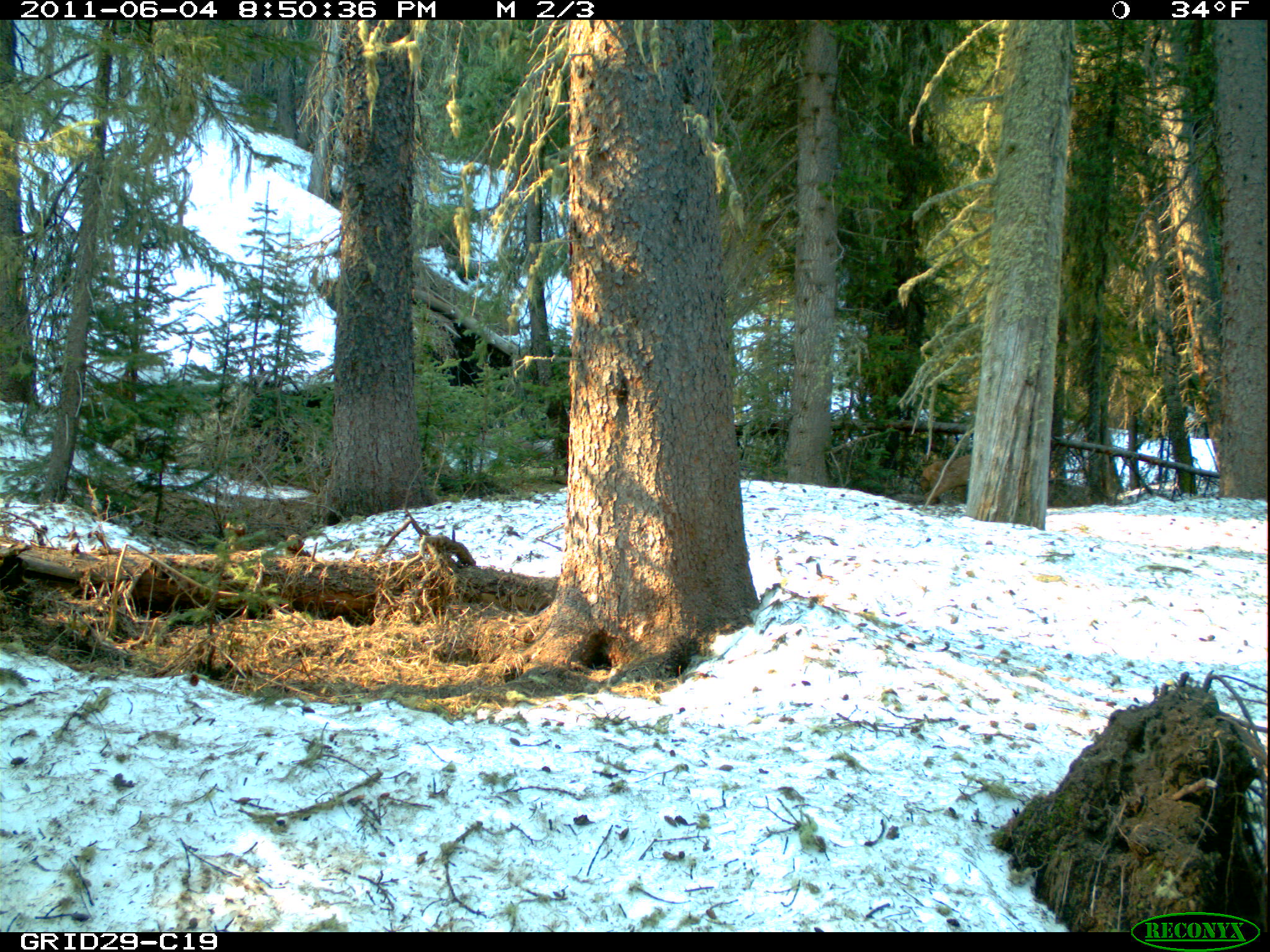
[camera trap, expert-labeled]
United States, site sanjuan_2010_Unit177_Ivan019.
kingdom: Animalia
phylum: Chordata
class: Mammalia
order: Artiodactyla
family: Cervidae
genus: Cervus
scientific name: Cervus elaphus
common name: red deer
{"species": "Cervus elaphus (red deer)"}